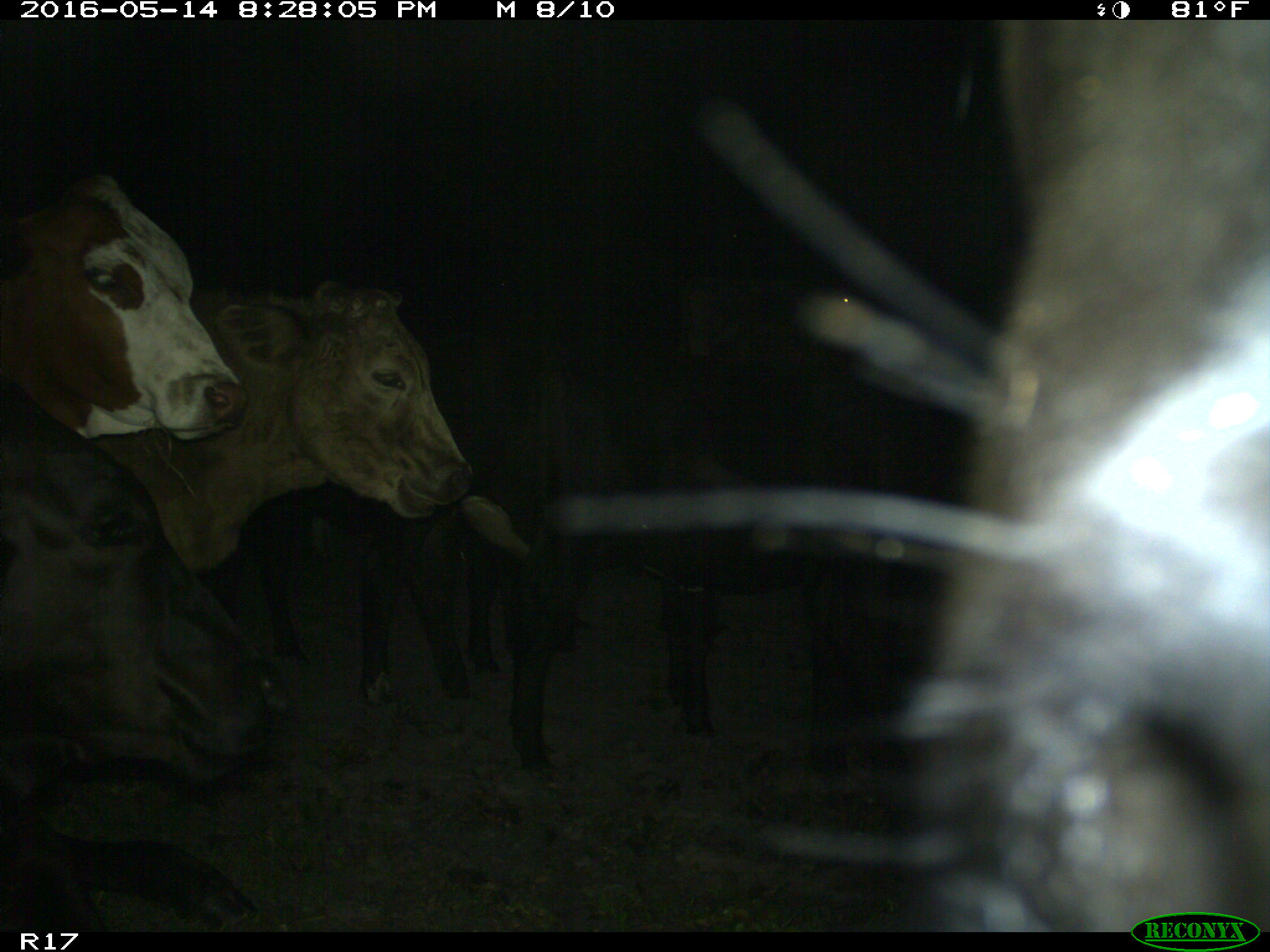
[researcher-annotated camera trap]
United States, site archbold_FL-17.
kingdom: Animalia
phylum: Chordata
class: Mammalia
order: Artiodactyla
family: Bovidae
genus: Bos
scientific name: Bos taurus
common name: domestic cow